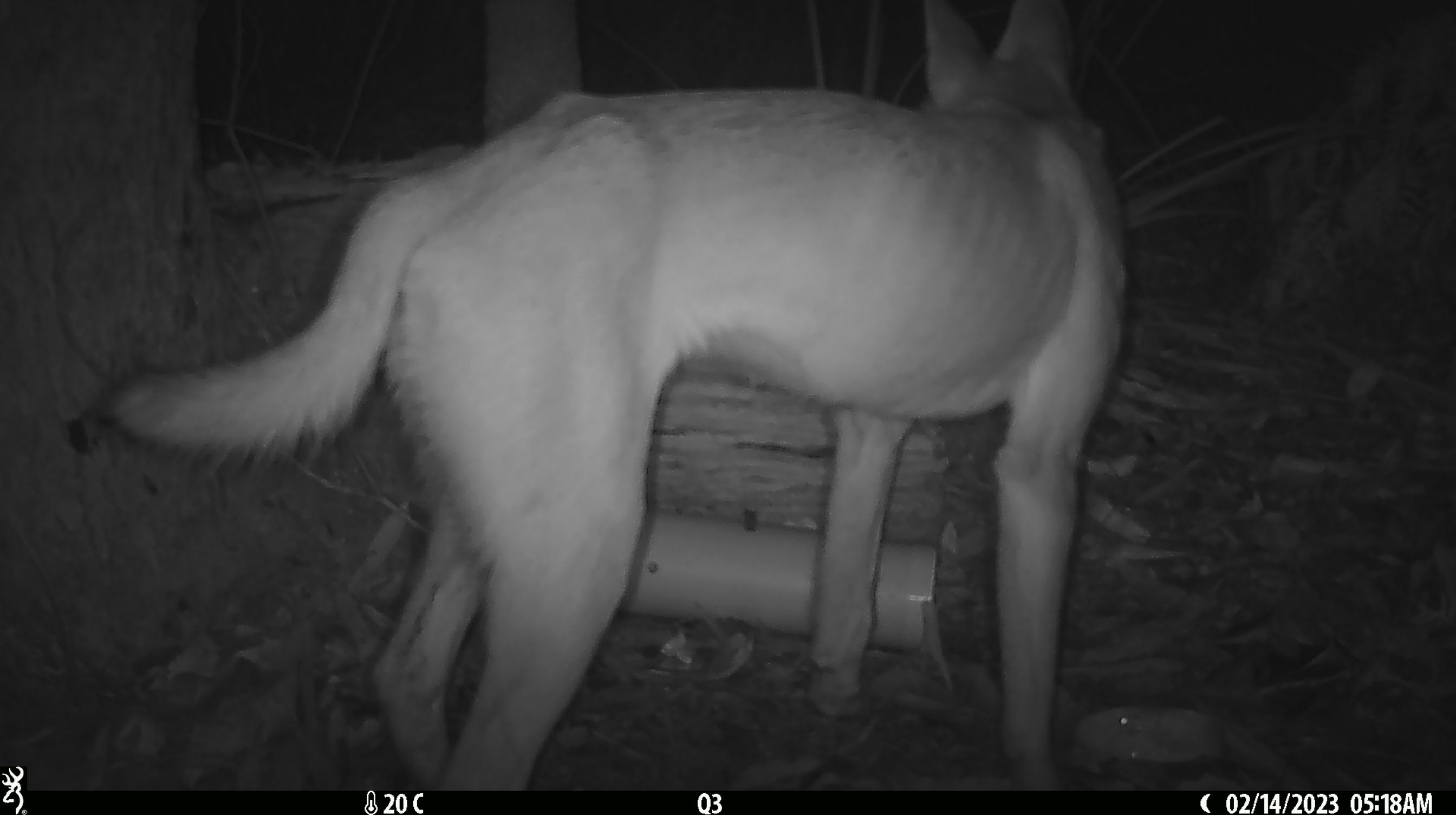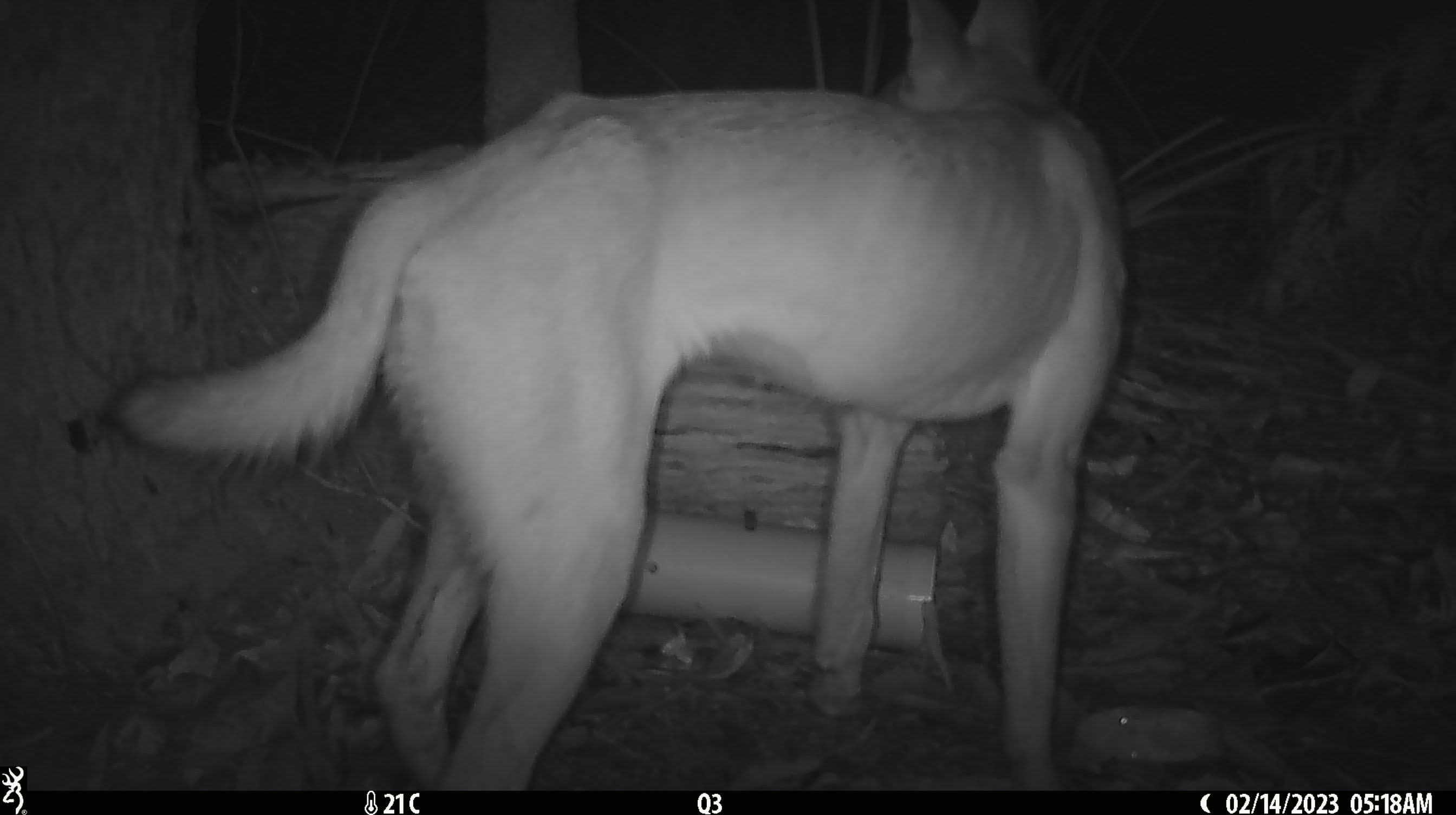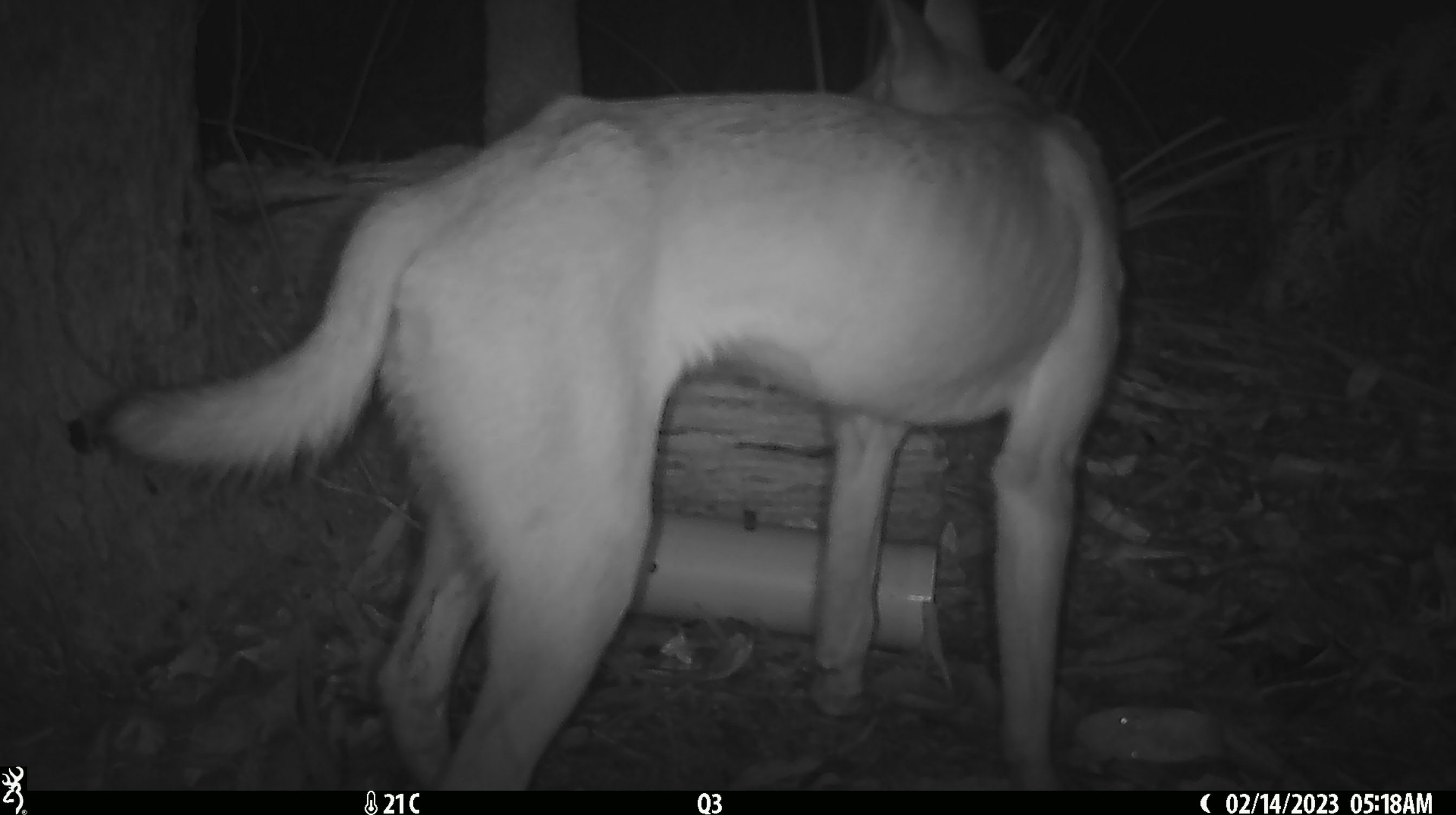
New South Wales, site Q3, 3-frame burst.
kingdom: Animalia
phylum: Chordata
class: Mammalia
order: Carnivora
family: Canidae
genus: Canis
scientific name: Canis familiaris dingo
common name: dingo